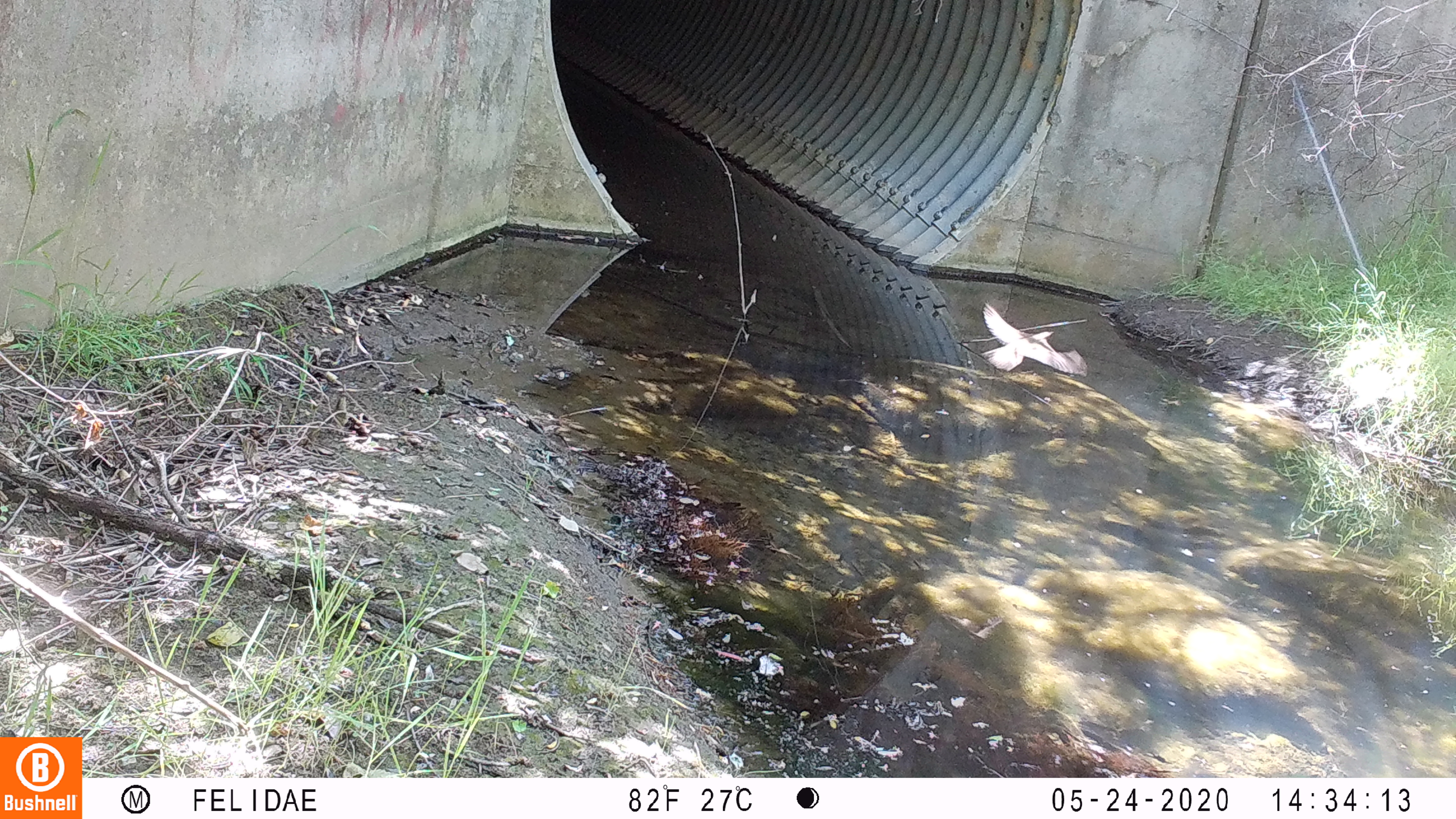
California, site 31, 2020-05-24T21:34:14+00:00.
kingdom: Animalia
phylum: Chordata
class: Aves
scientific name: Aves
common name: bird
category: unknown bird